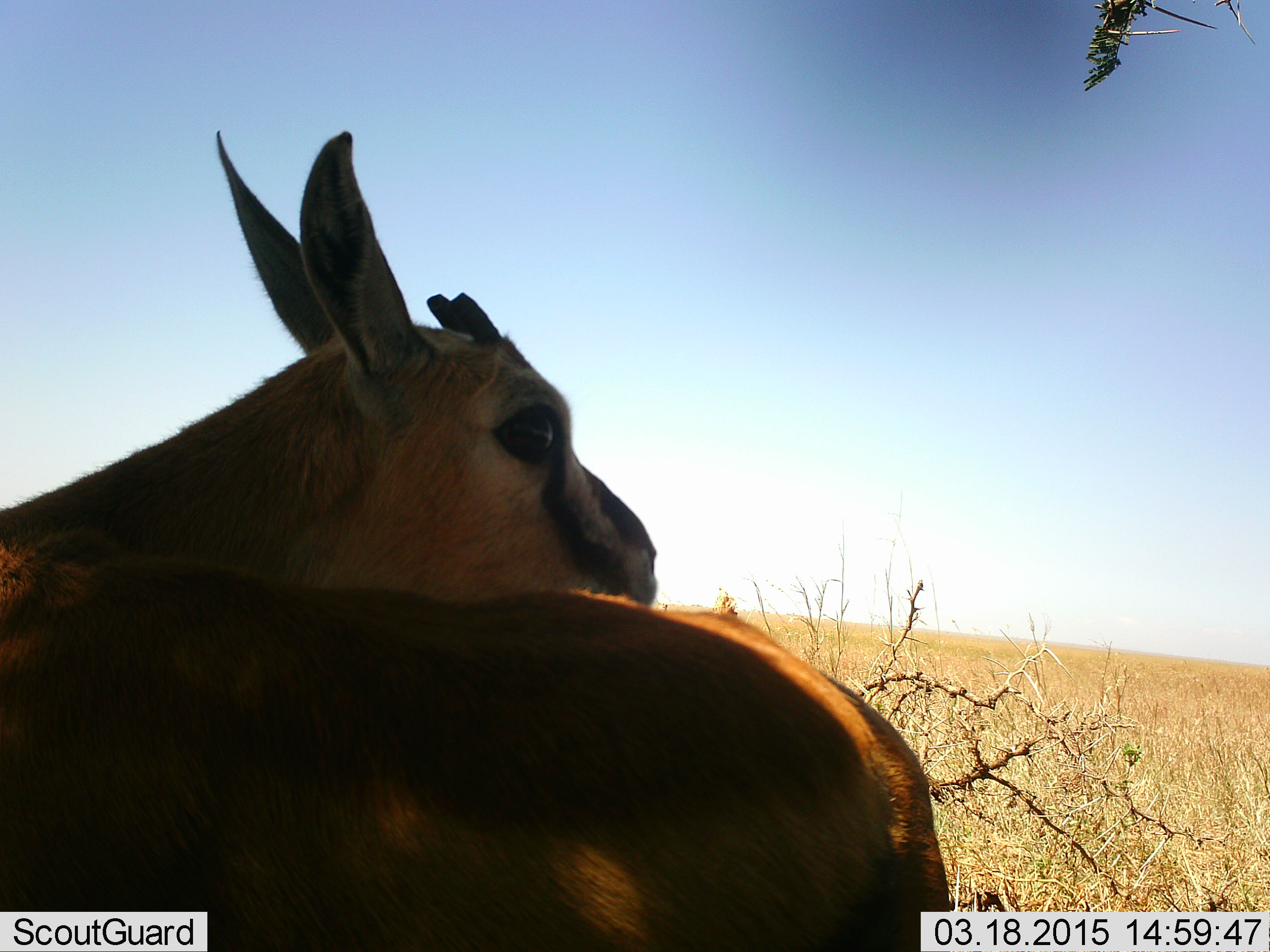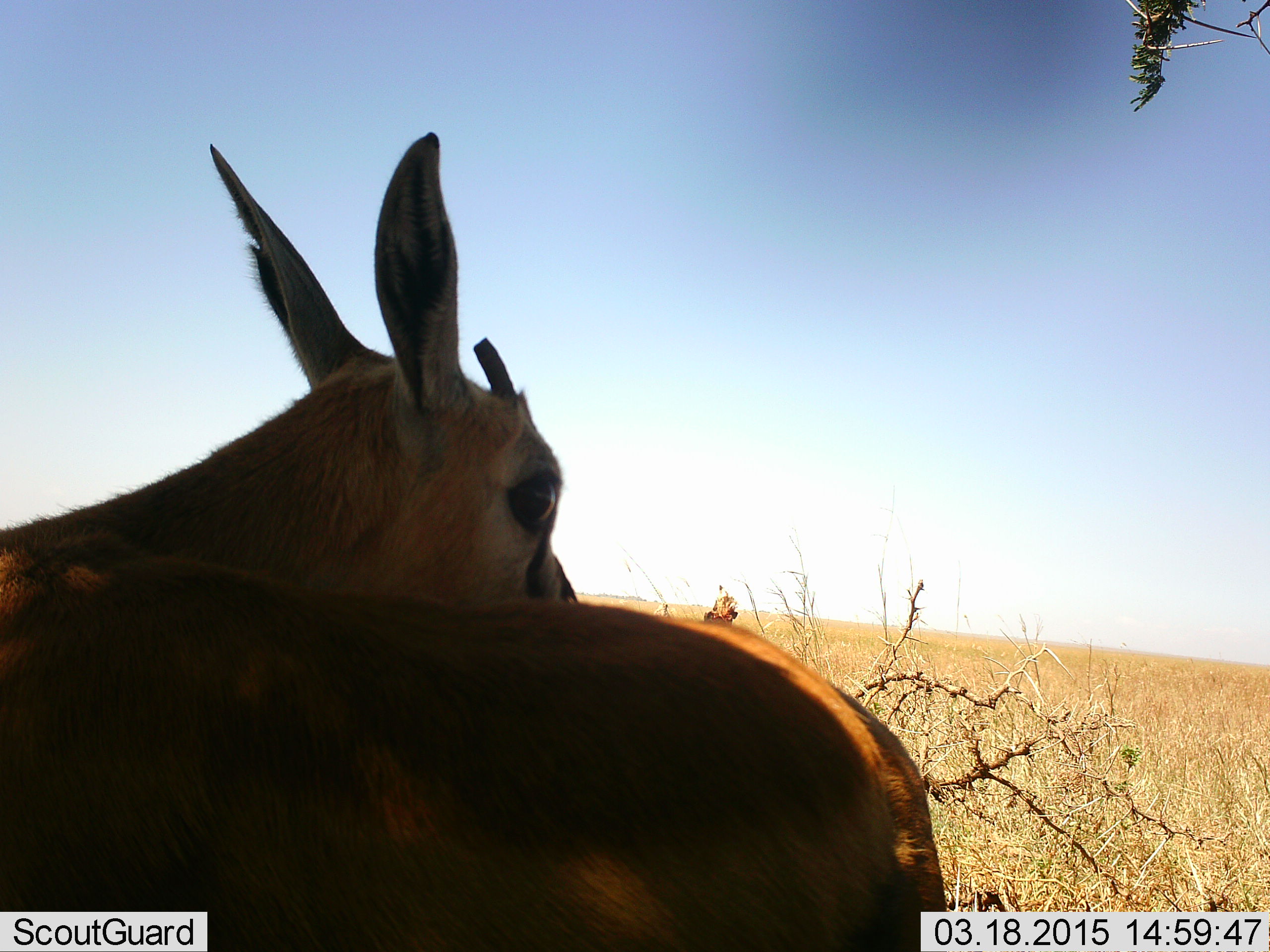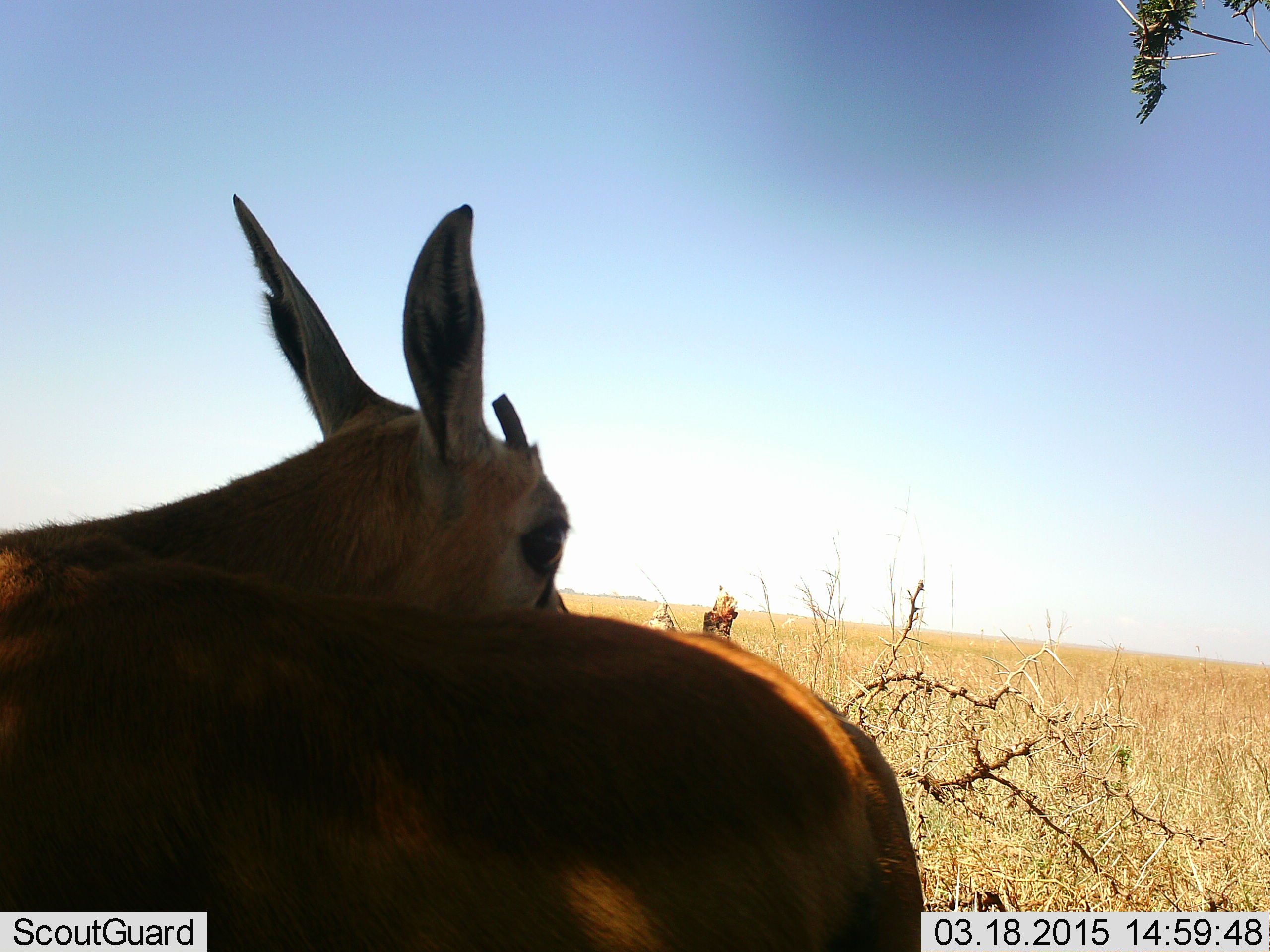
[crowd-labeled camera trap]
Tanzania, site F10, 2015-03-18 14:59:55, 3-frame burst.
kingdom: Animalia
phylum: Chordata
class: Mammalia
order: Artiodactyla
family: Bovidae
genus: Eudorcas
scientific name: Eudorcas thomsonii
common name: thomson's gazelle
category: gazellethomsons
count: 1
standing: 90%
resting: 10%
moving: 0%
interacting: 0%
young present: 10%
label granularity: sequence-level